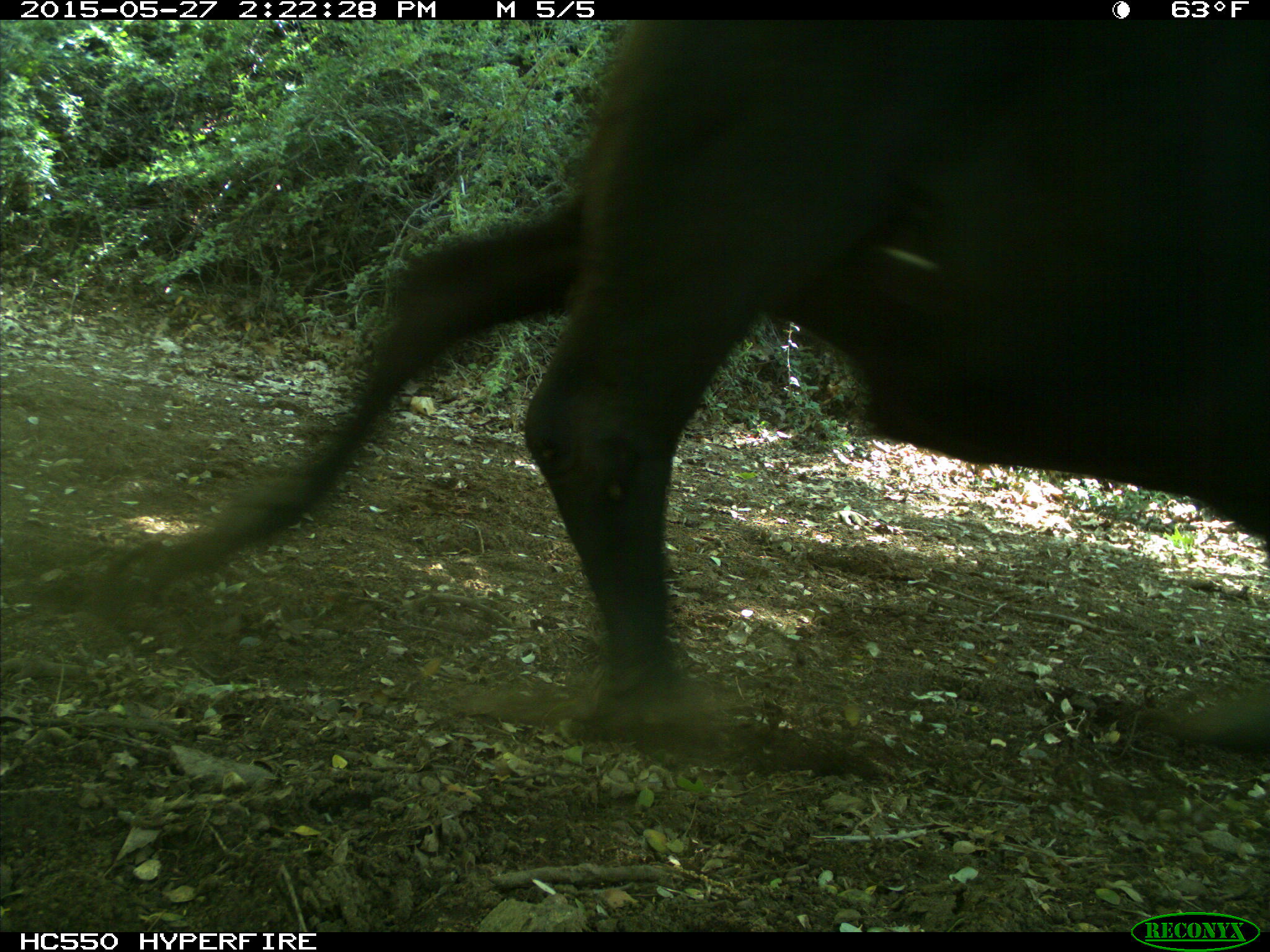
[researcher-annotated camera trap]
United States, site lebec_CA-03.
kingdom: Animalia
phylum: Chordata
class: Mammalia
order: Artiodactyla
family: Bovidae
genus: Bos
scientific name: Bos taurus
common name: domestic cow